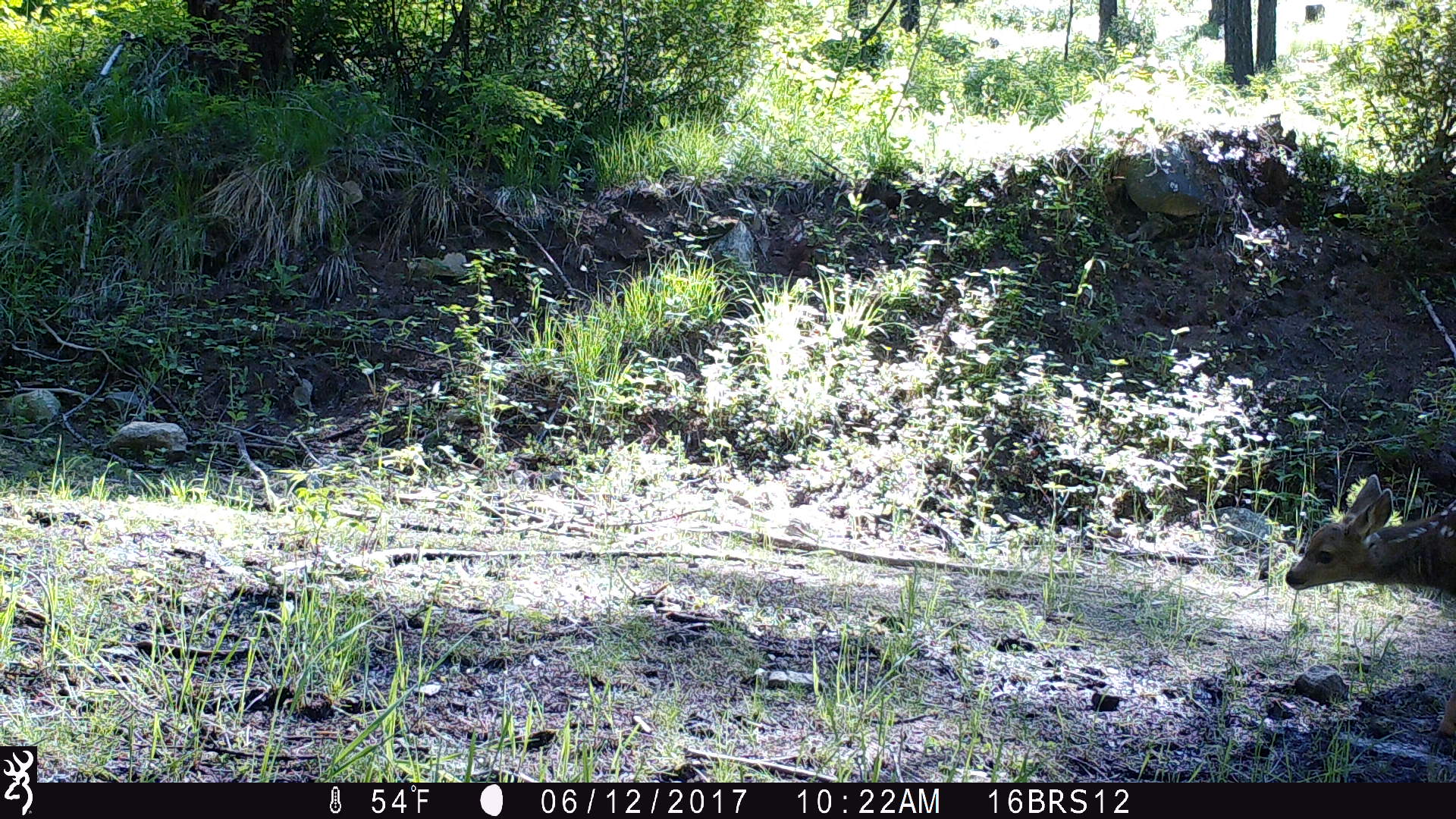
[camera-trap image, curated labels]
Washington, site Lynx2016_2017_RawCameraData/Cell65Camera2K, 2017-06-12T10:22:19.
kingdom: Animalia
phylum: Chordata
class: Mammalia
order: Artiodactyla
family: Cervidae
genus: Odocoileus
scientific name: Odocoileus hemionus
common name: mule deer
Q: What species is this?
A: Odocoileus hemionus (mule deer).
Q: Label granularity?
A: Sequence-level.